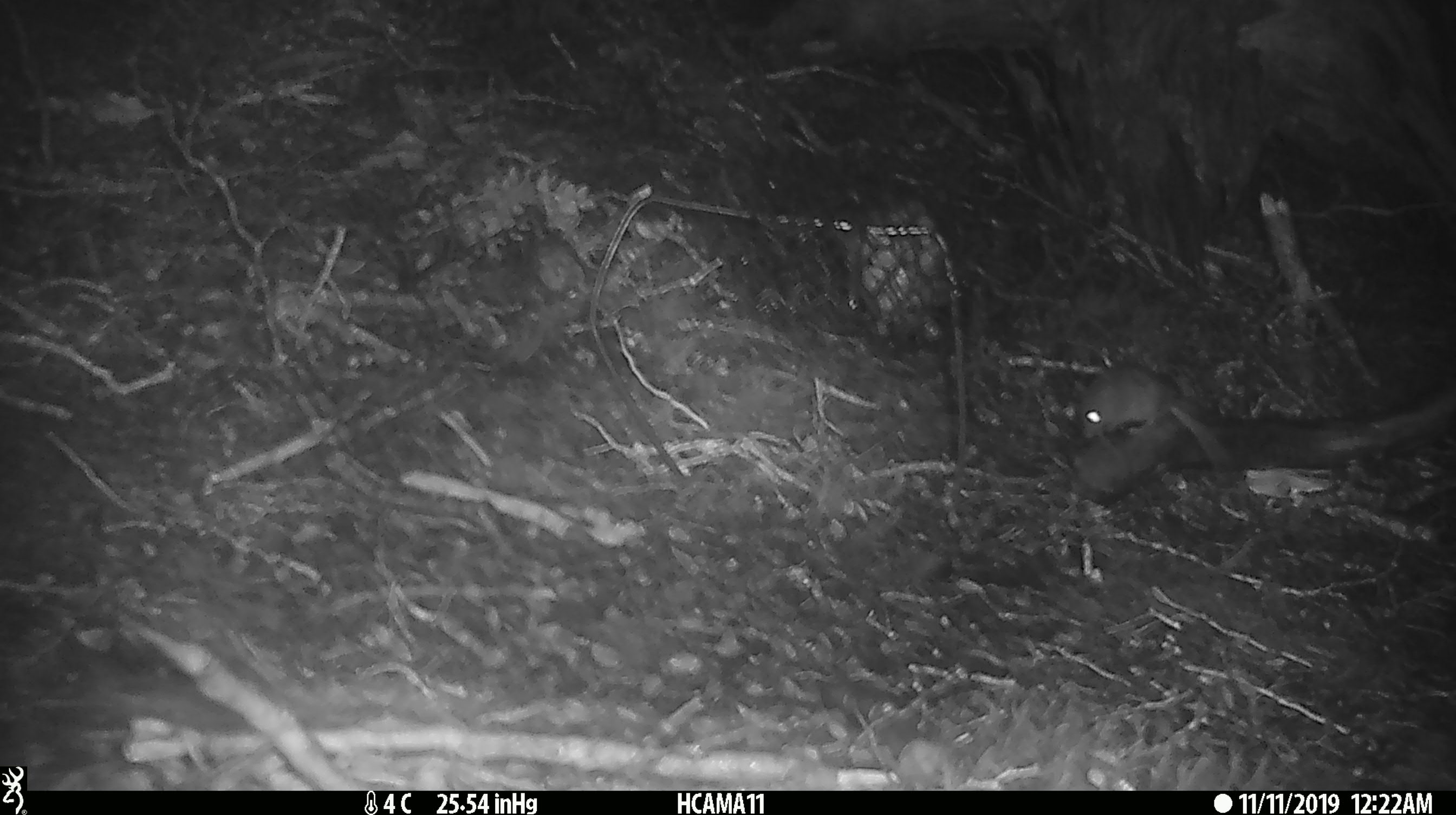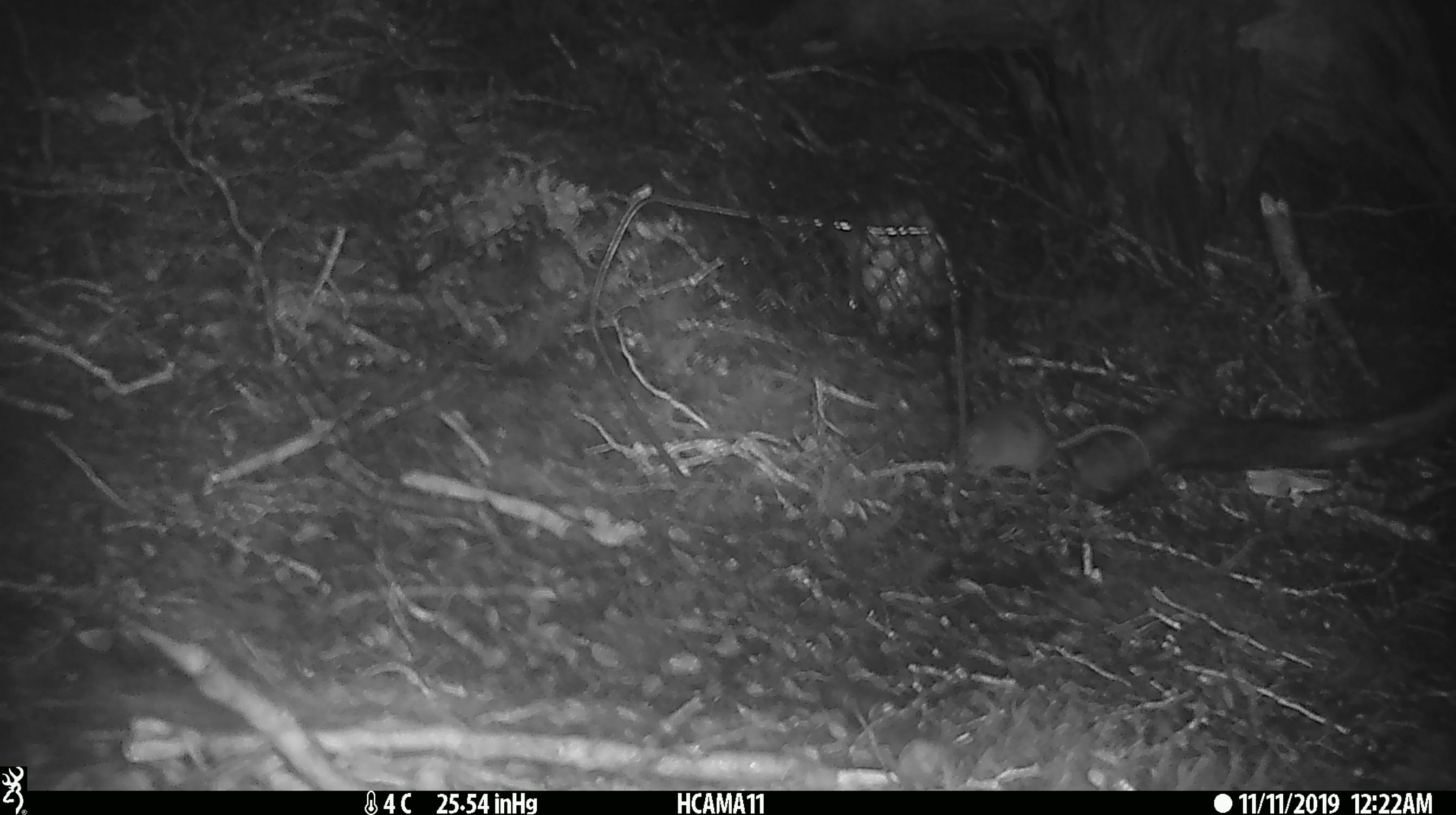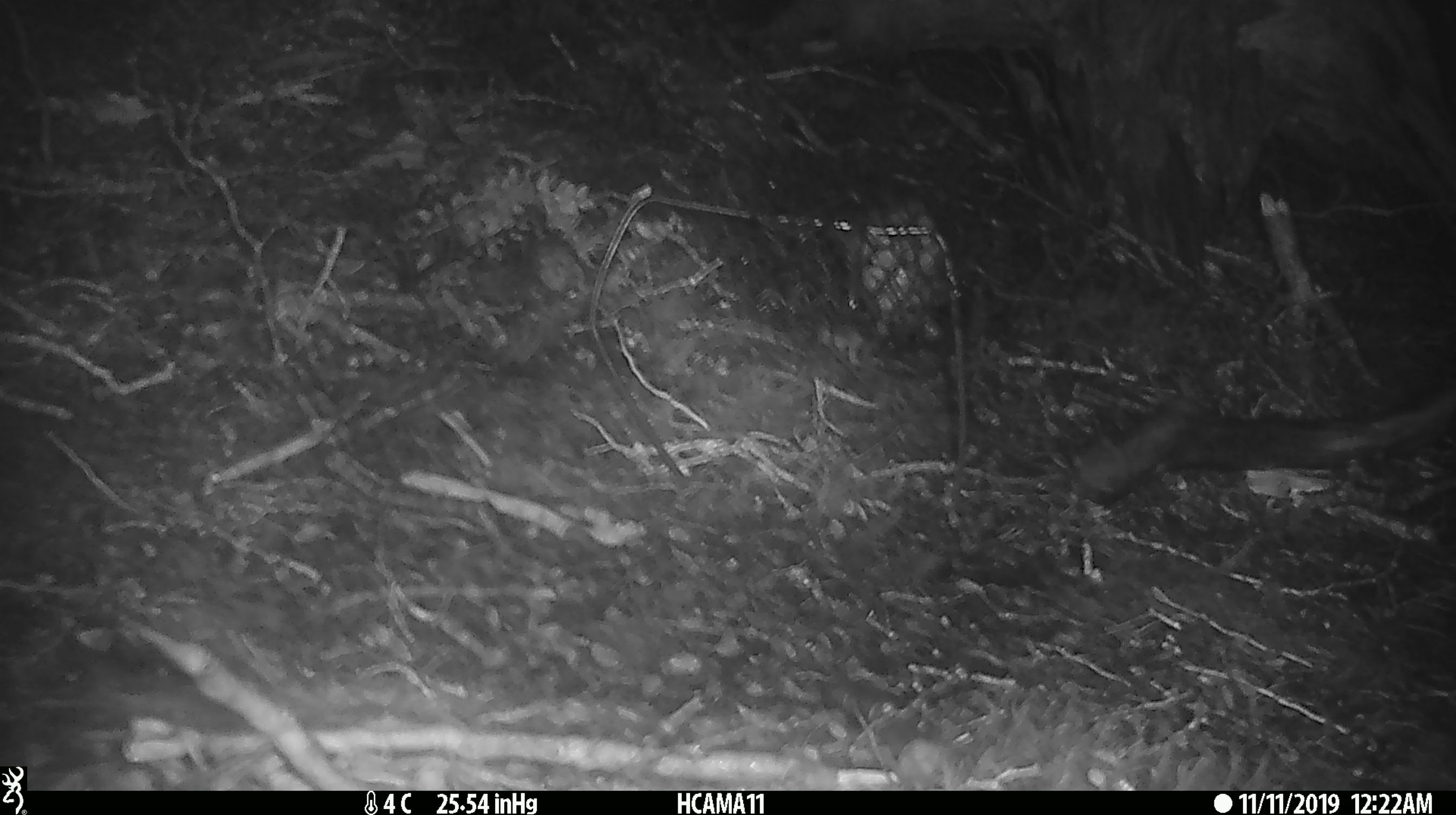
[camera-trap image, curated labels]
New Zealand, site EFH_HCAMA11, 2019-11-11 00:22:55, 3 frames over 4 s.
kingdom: Animalia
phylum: Chordata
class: Mammalia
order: Rodentia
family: Muridae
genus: Mus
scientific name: Mus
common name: mouse